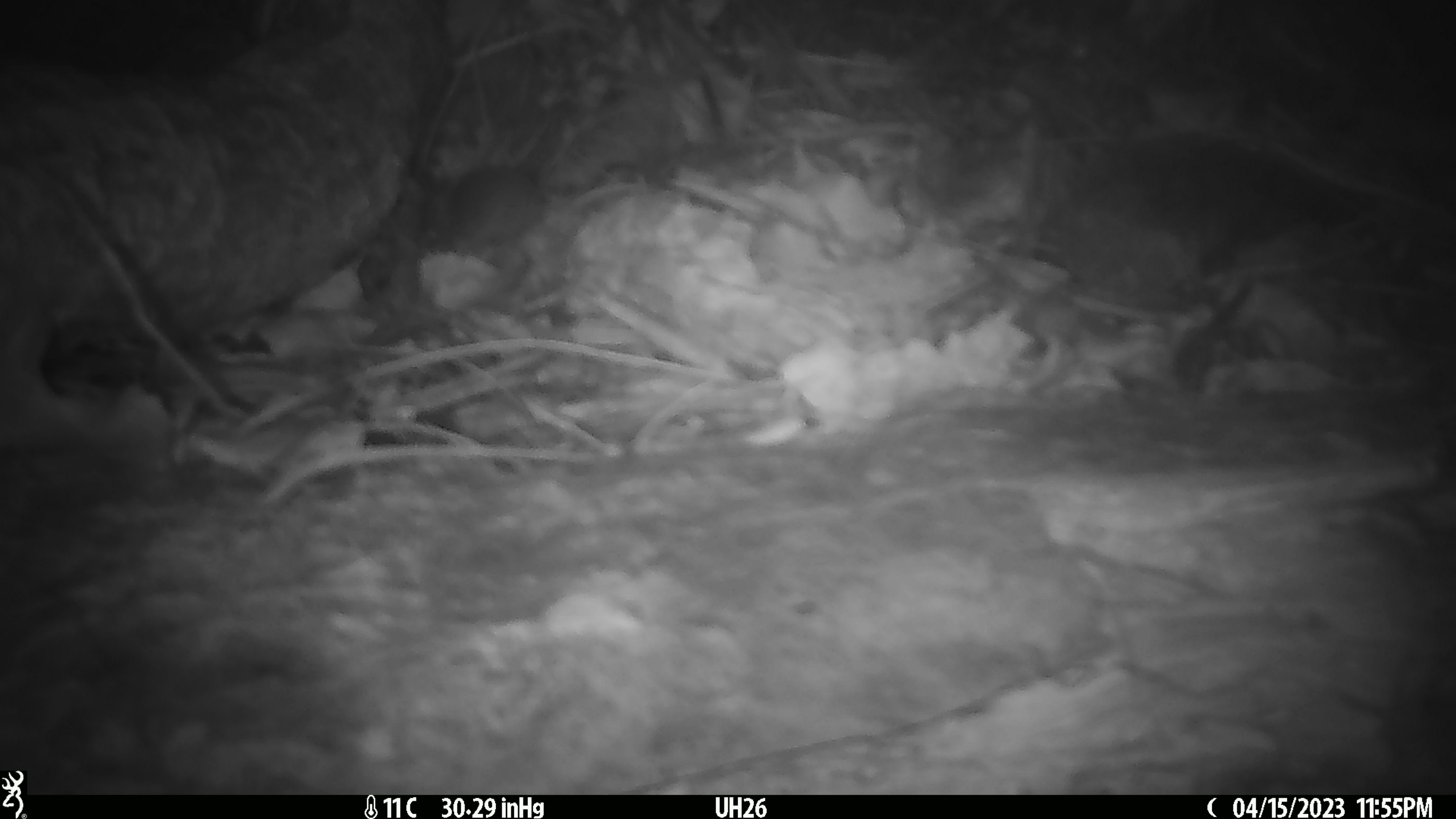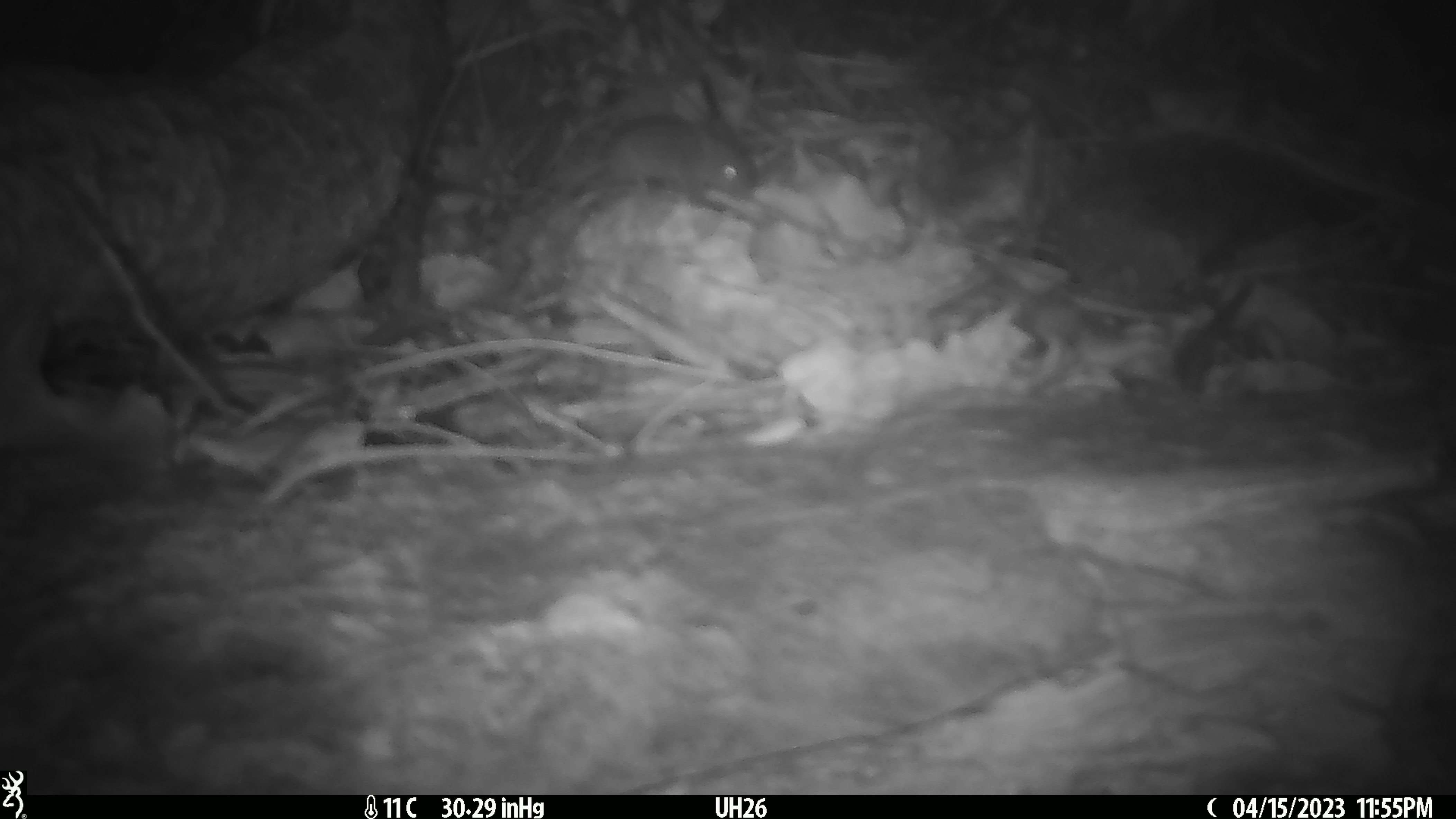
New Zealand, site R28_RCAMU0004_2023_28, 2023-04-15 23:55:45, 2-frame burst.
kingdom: Animalia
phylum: Chordata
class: Mammalia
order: Rodentia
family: Muridae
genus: Mus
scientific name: Mus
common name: mouse